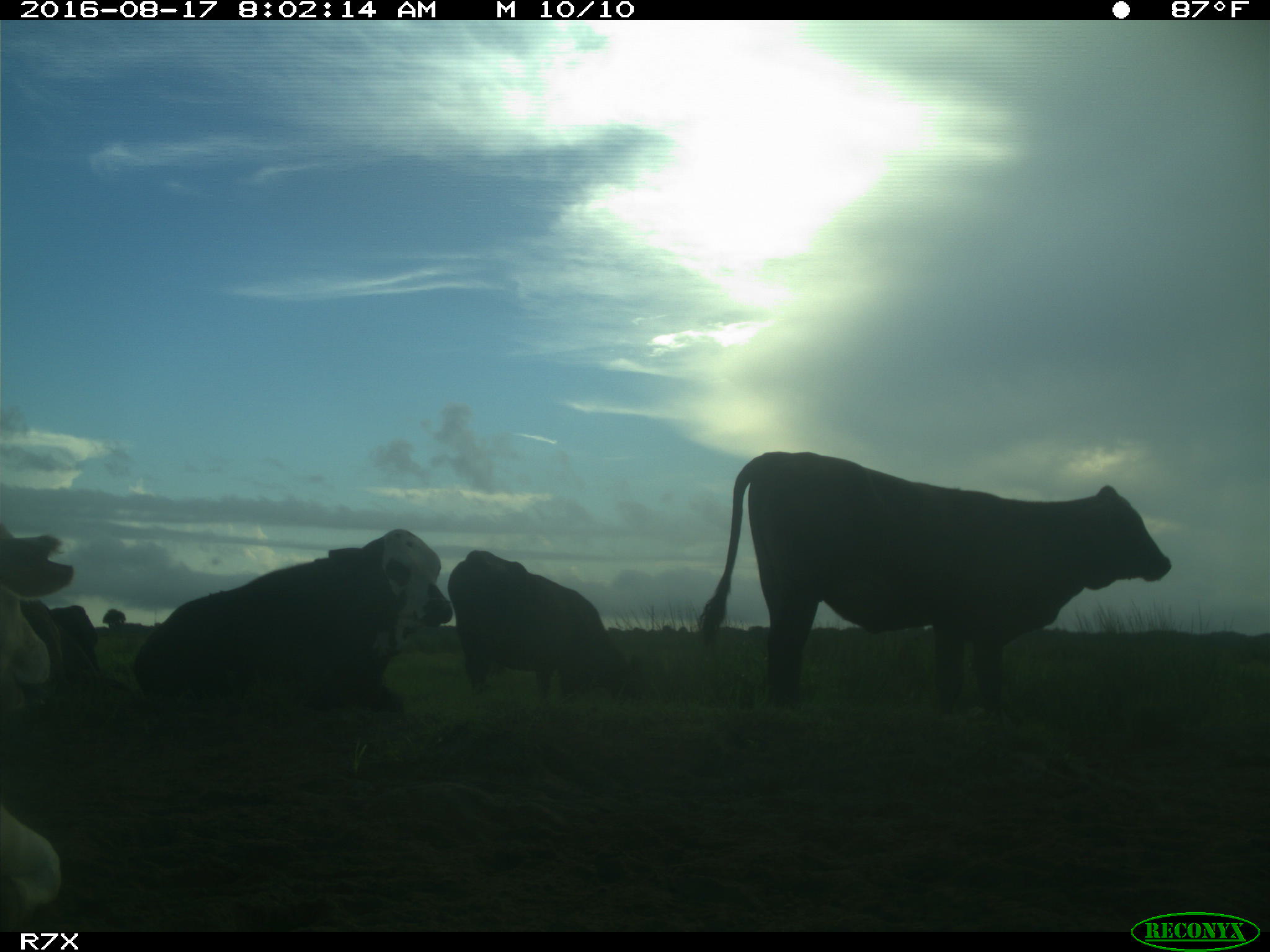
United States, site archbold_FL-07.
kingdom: Animalia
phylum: Chordata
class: Mammalia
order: Artiodactyla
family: Bovidae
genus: Bos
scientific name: Bos taurus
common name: domestic cow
Bos taurus (domestic cow).